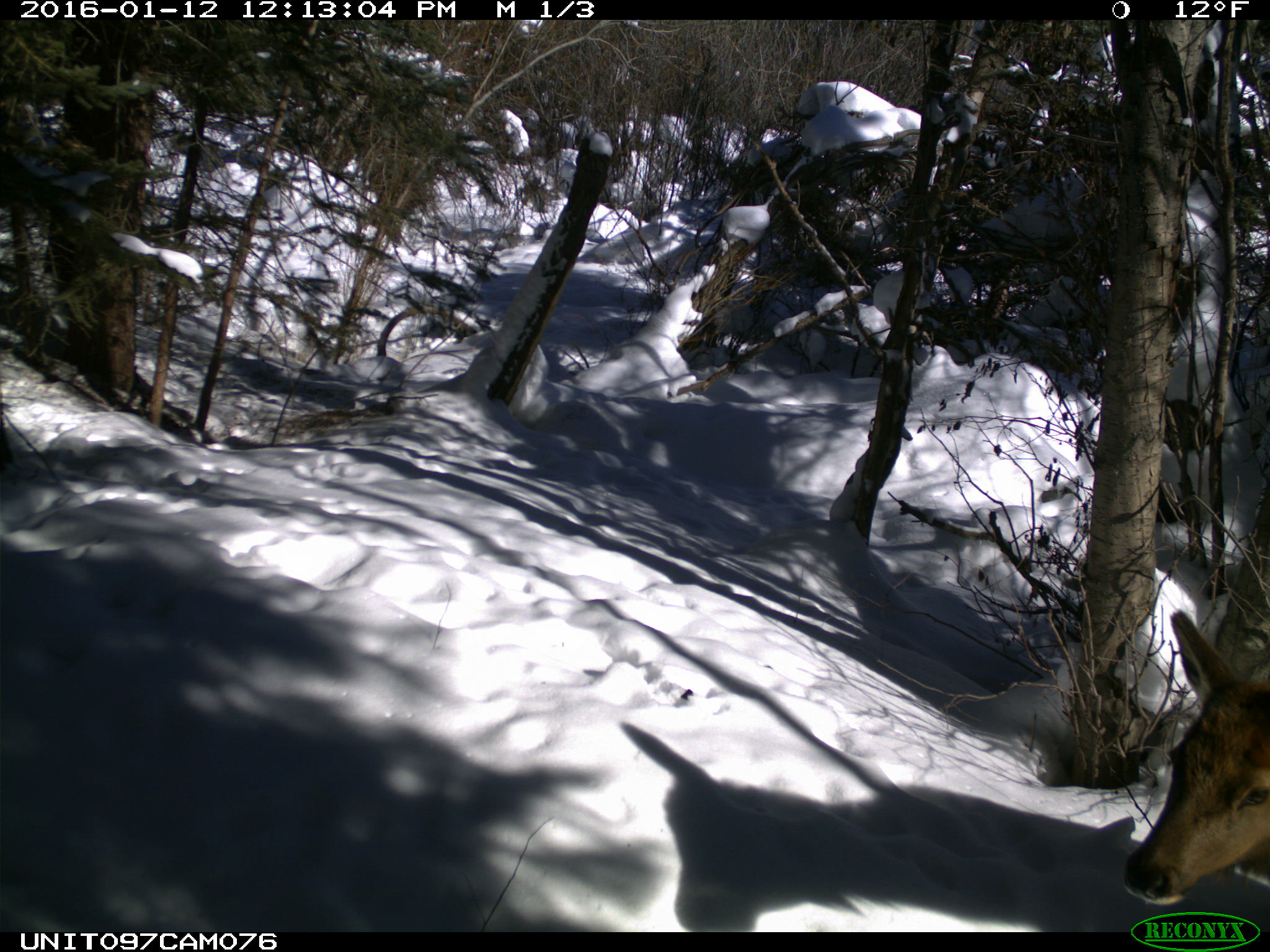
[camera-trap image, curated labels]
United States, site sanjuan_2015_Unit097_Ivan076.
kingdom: Animalia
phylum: Chordata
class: Mammalia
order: Artiodactyla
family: Cervidae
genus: Cervus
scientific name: Cervus elaphus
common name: red deer